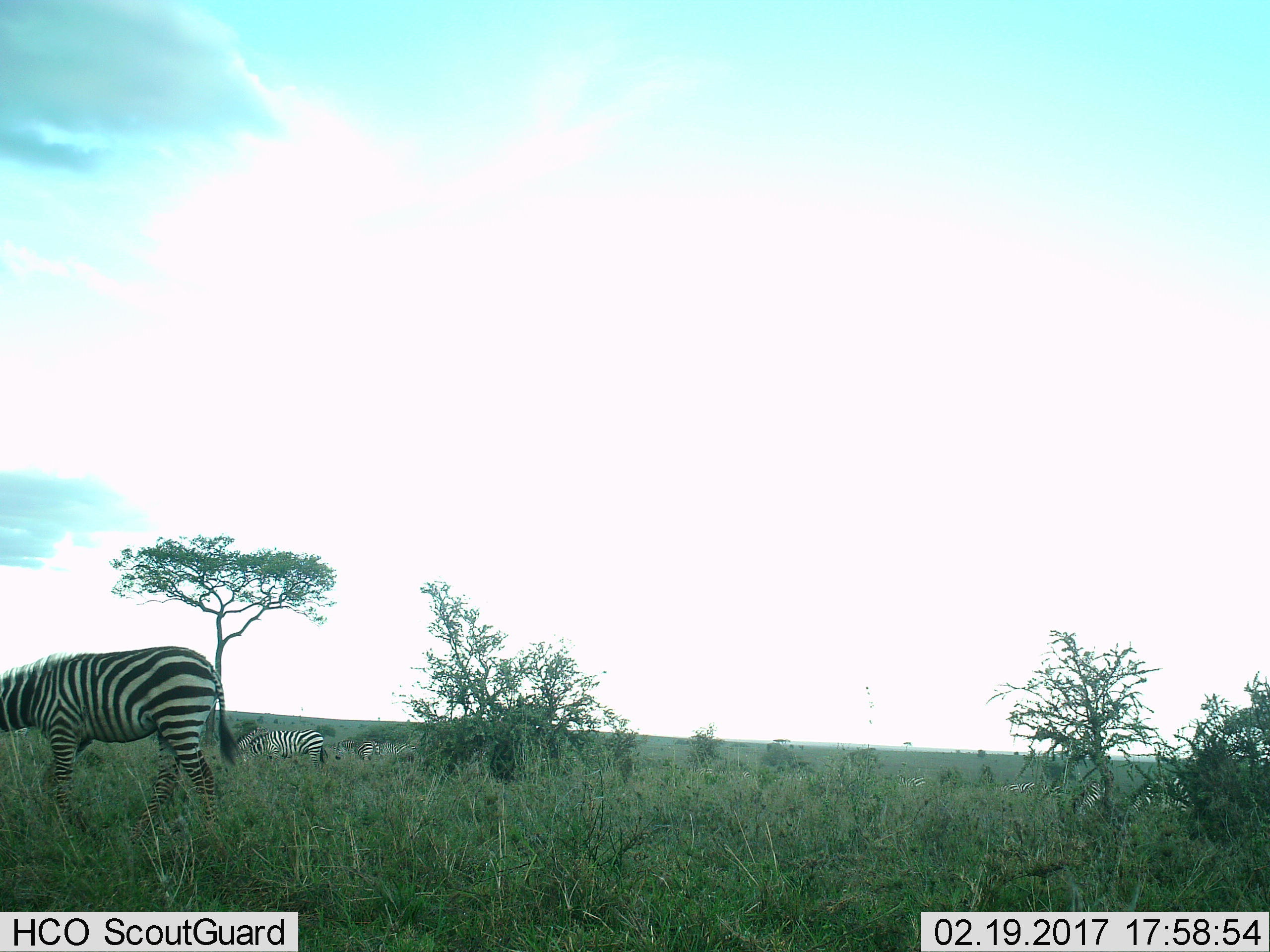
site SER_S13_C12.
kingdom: Animalia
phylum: Chordata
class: Mammalia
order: Perissodactyla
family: Equidae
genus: Equus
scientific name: Equus quagga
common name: plains zebra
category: zebraplains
Zebraplains (plains zebra) (Equus quagga), count 8. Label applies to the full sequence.